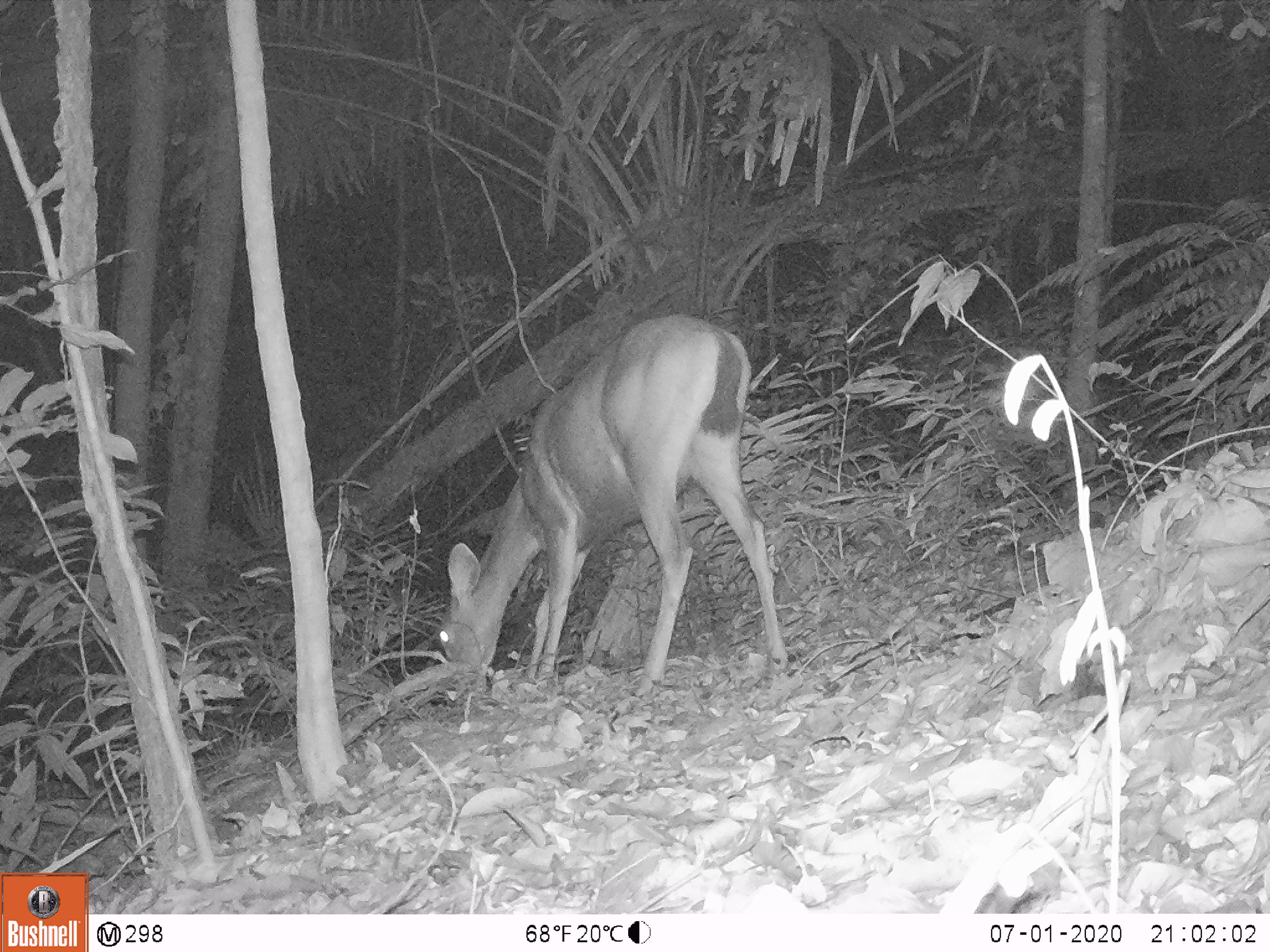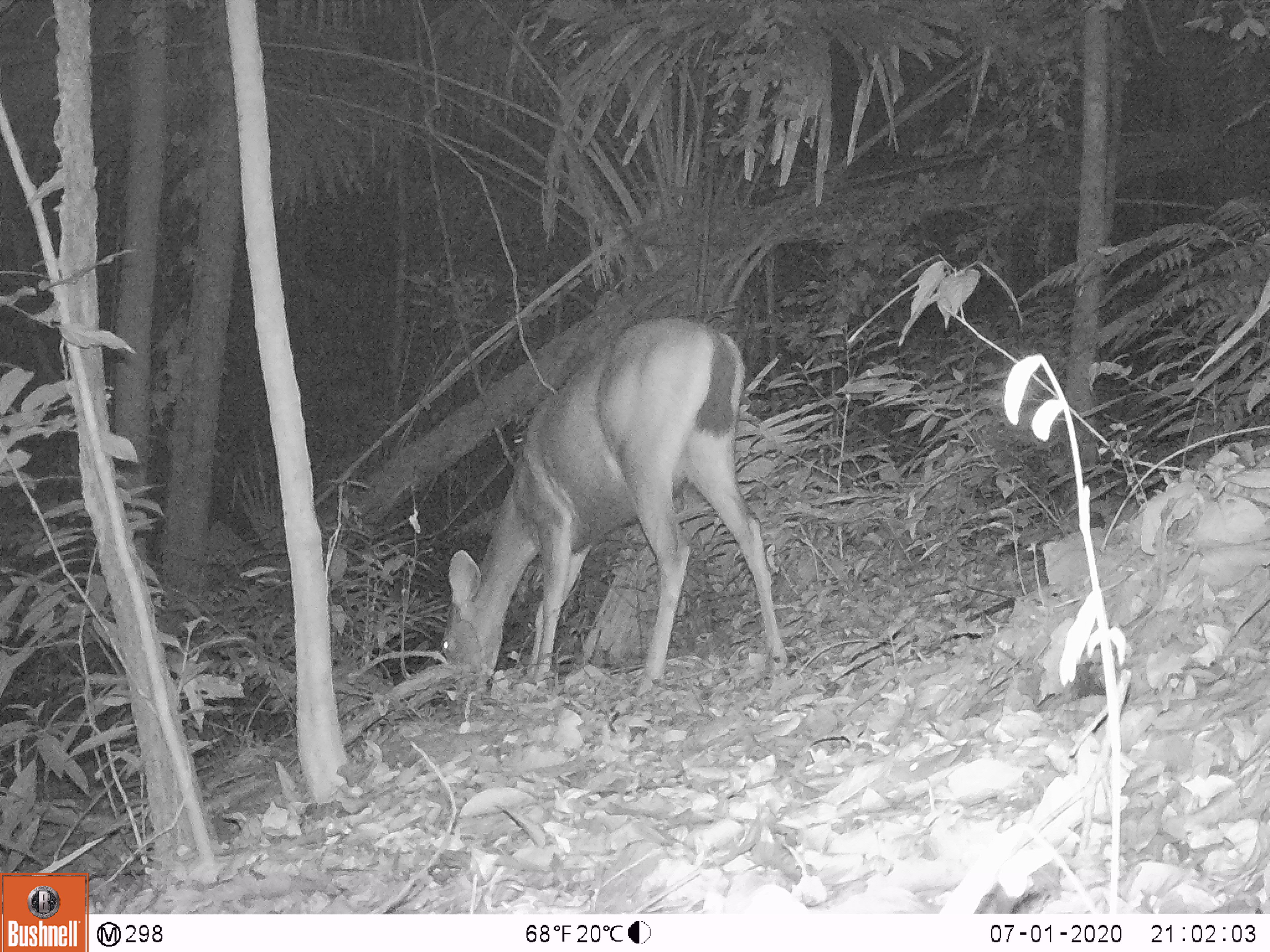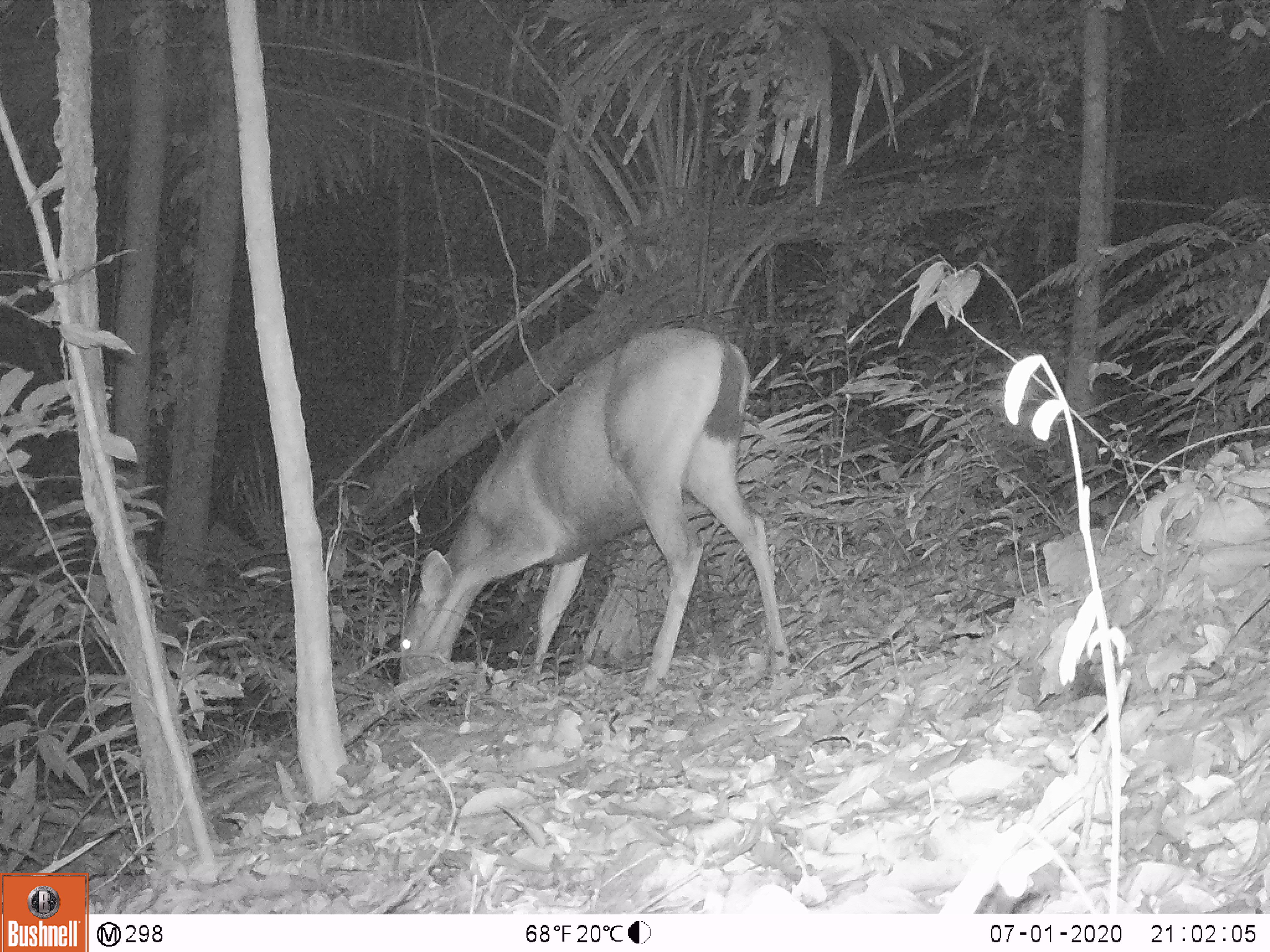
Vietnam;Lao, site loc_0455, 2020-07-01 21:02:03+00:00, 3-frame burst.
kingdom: Animalia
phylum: Chordata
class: Mammalia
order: Artiodactyla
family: Cervidae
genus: Rusa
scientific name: Rusa unicolor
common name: sambar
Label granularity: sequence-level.